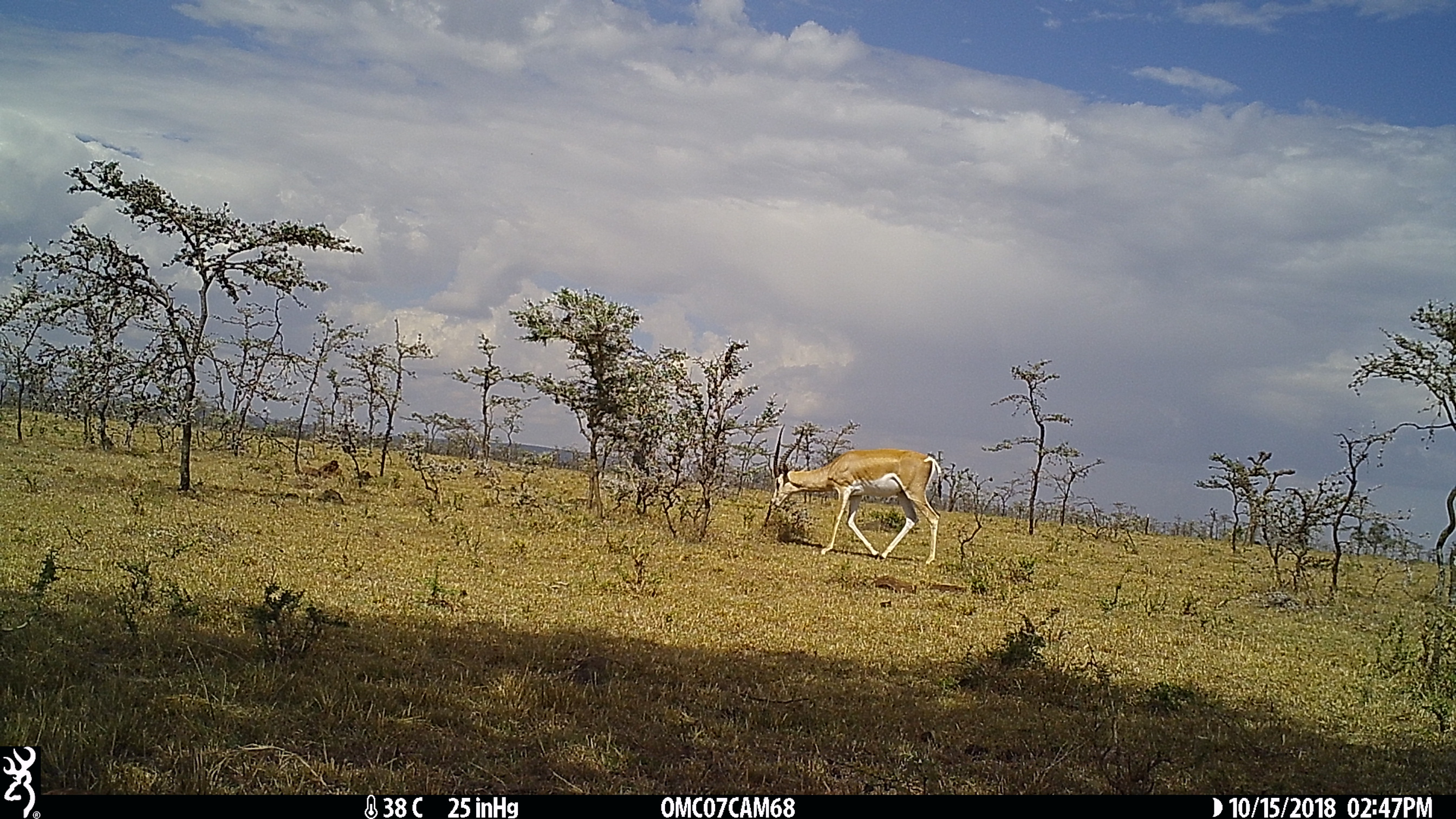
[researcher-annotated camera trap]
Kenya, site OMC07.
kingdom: Animalia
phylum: Chordata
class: Mammalia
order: Artiodactyla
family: Bovidae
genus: Nanger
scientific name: Nanger granti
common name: grant's gazelle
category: gazelle grants